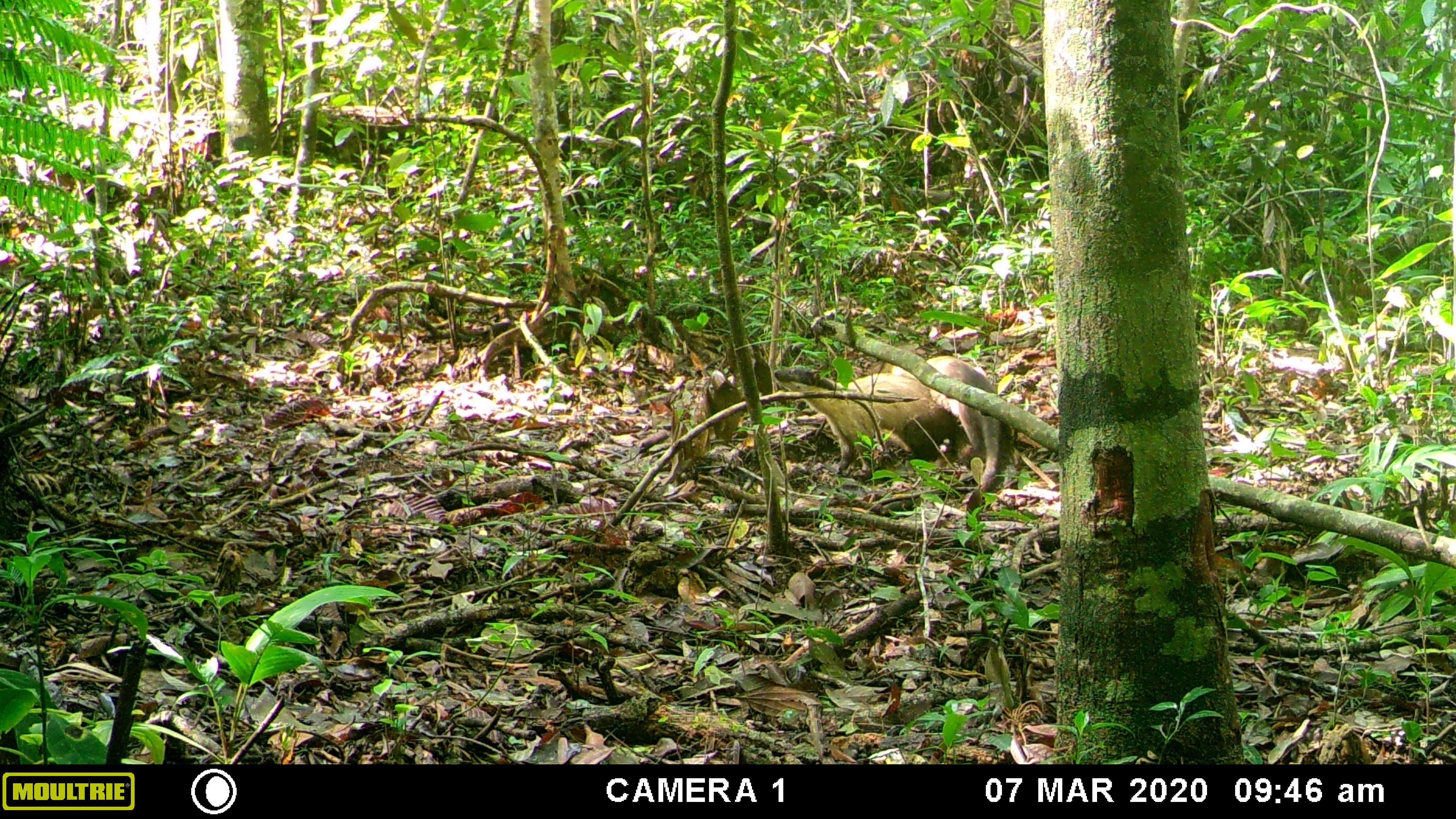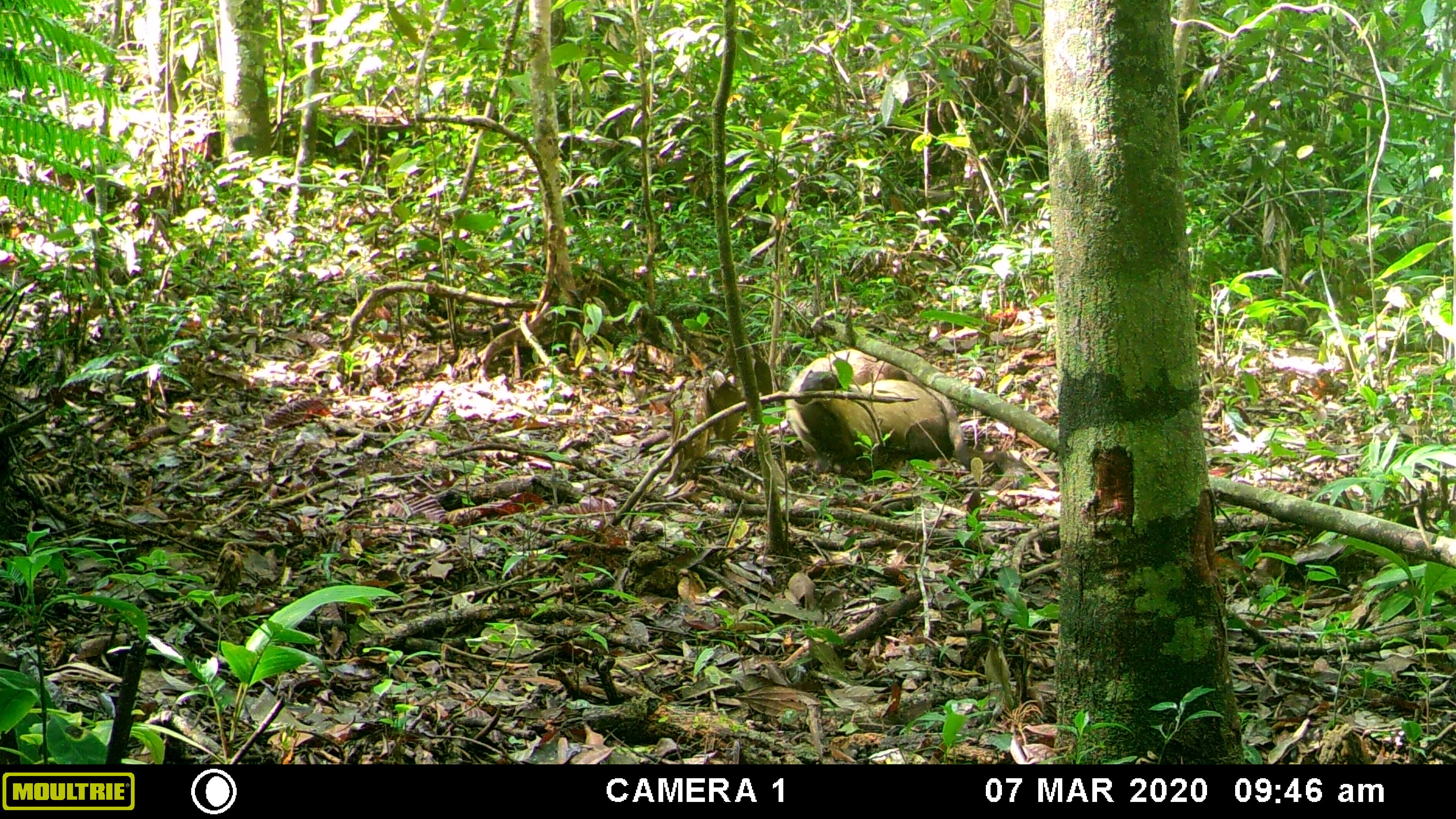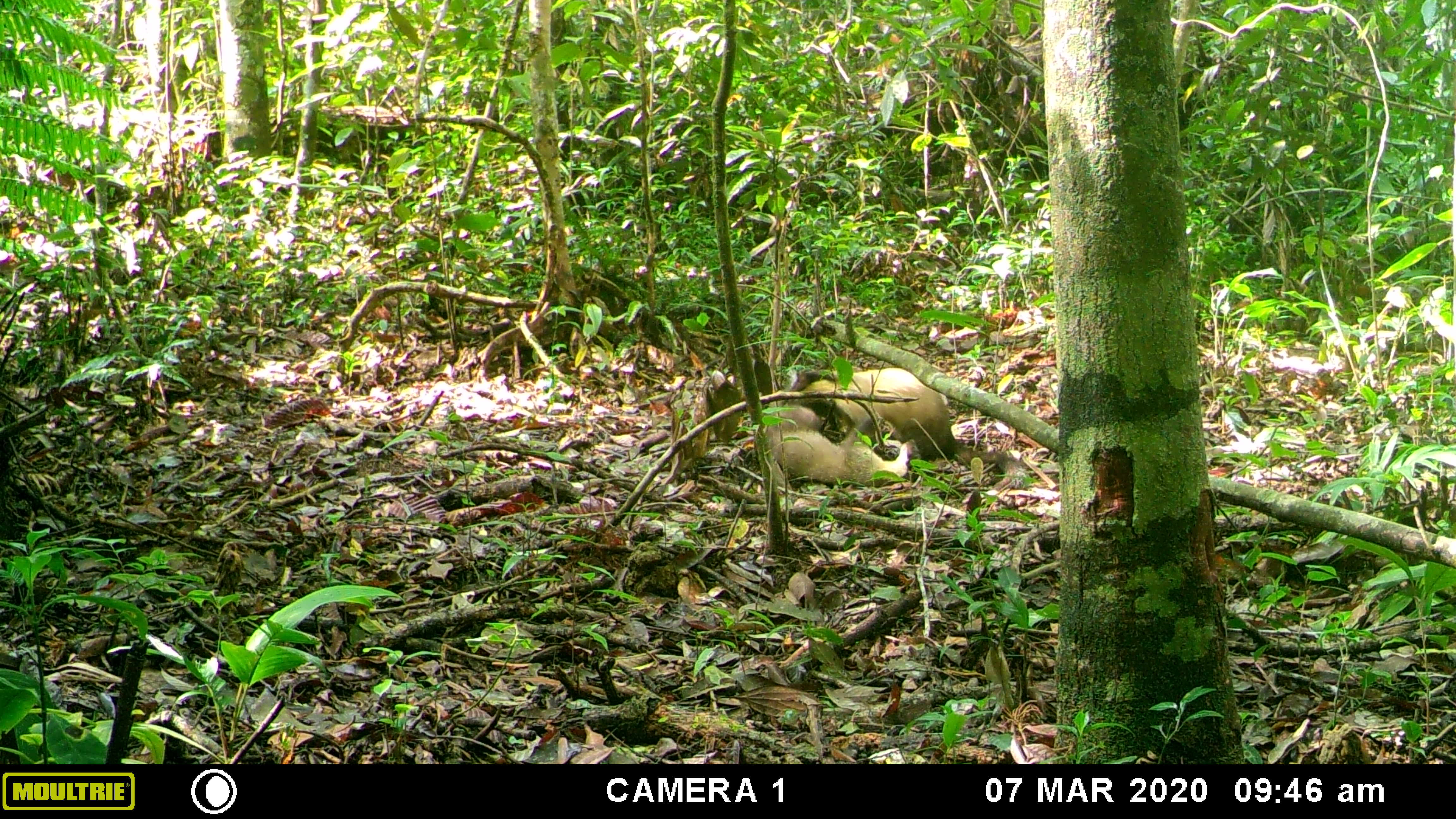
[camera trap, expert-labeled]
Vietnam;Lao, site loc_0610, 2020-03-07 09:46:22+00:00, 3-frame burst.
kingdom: Animalia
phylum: Chordata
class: Mammalia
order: Carnivora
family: Mustelidae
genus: Martes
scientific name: Martes flavigula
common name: yellow-throated marten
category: yellow throated marten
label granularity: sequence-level